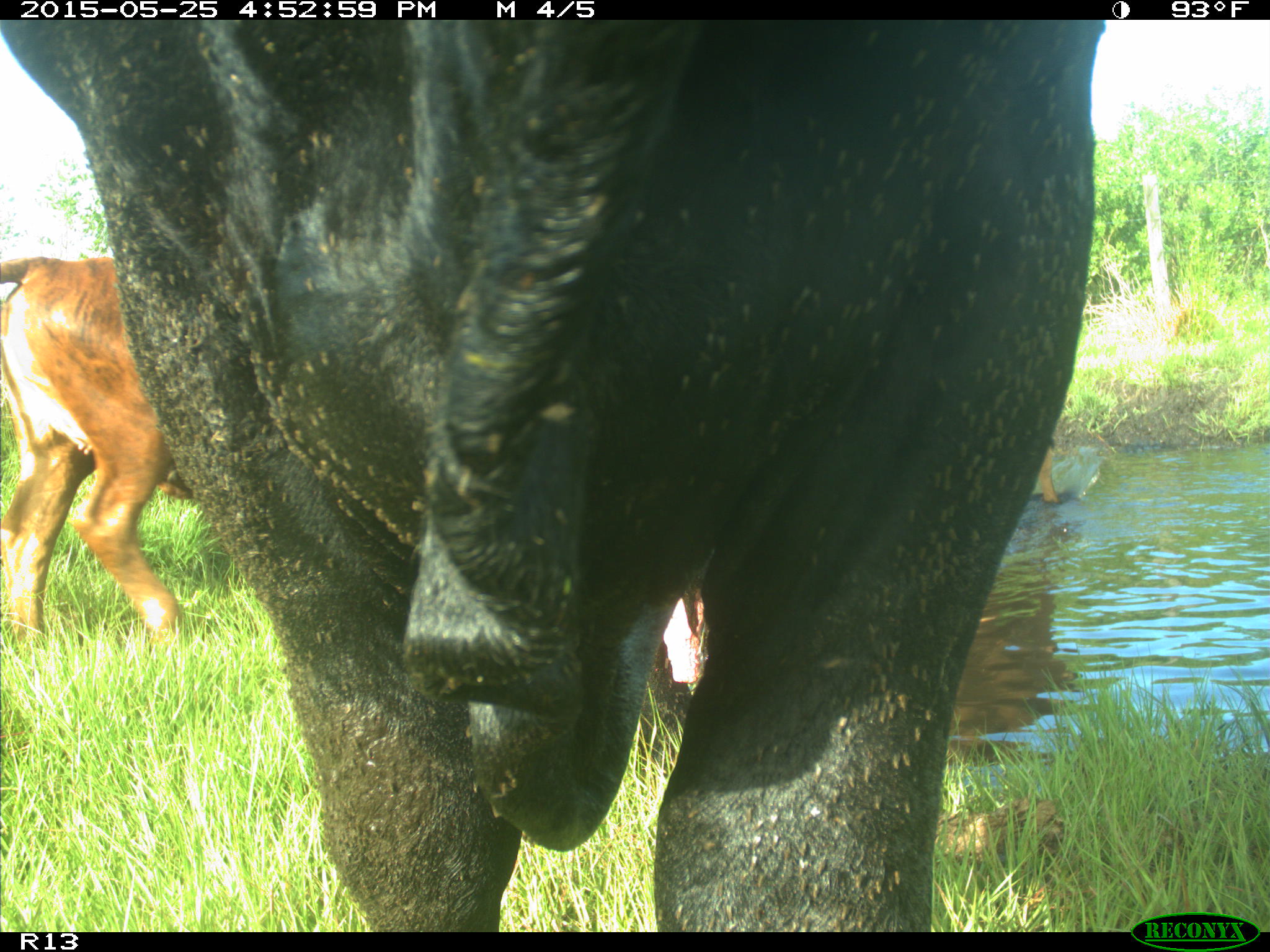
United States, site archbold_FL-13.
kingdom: Animalia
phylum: Chordata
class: Mammalia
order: Artiodactyla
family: Bovidae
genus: Bos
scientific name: Bos taurus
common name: domestic cow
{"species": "Bos taurus (domestic cow)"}